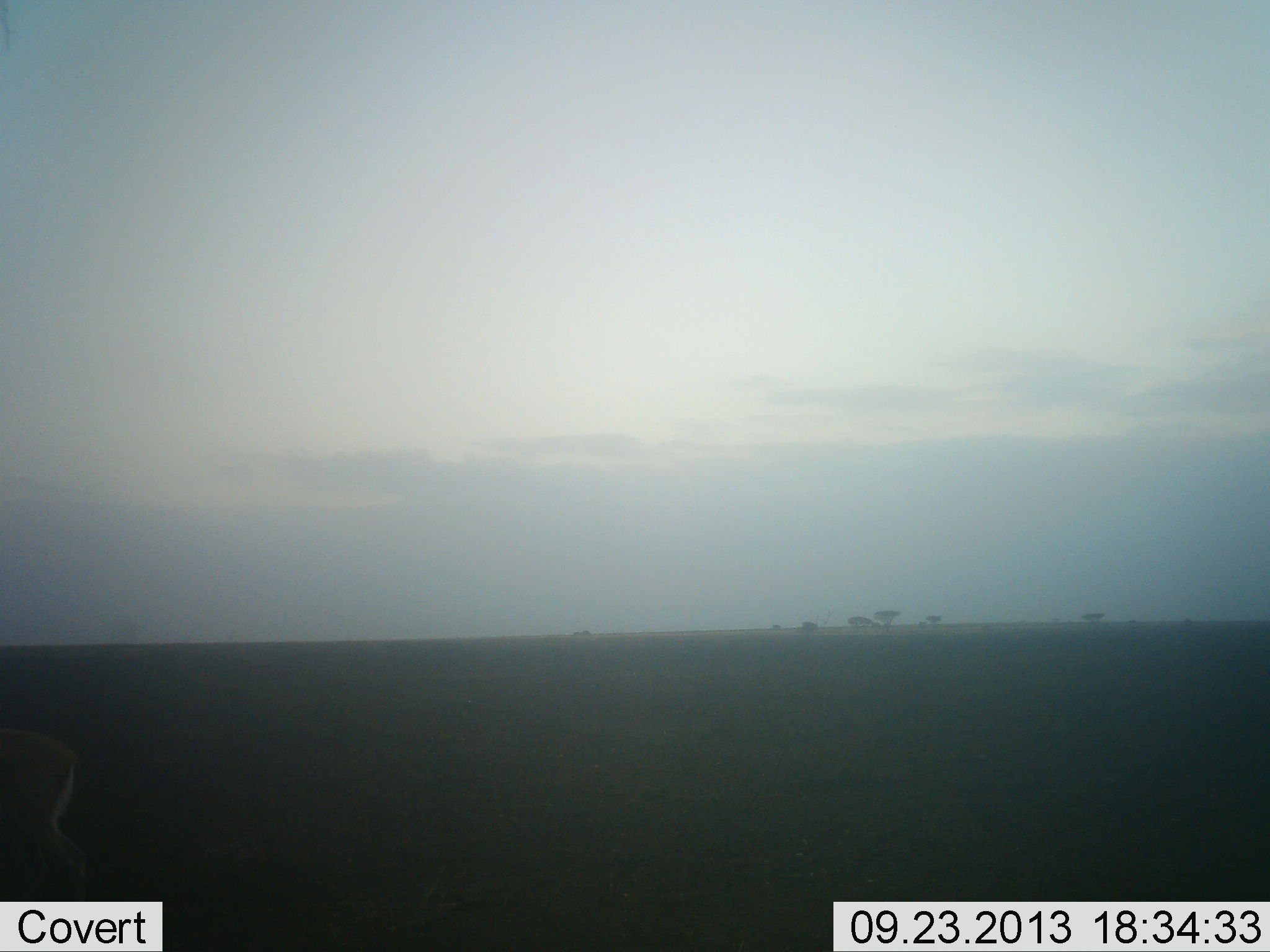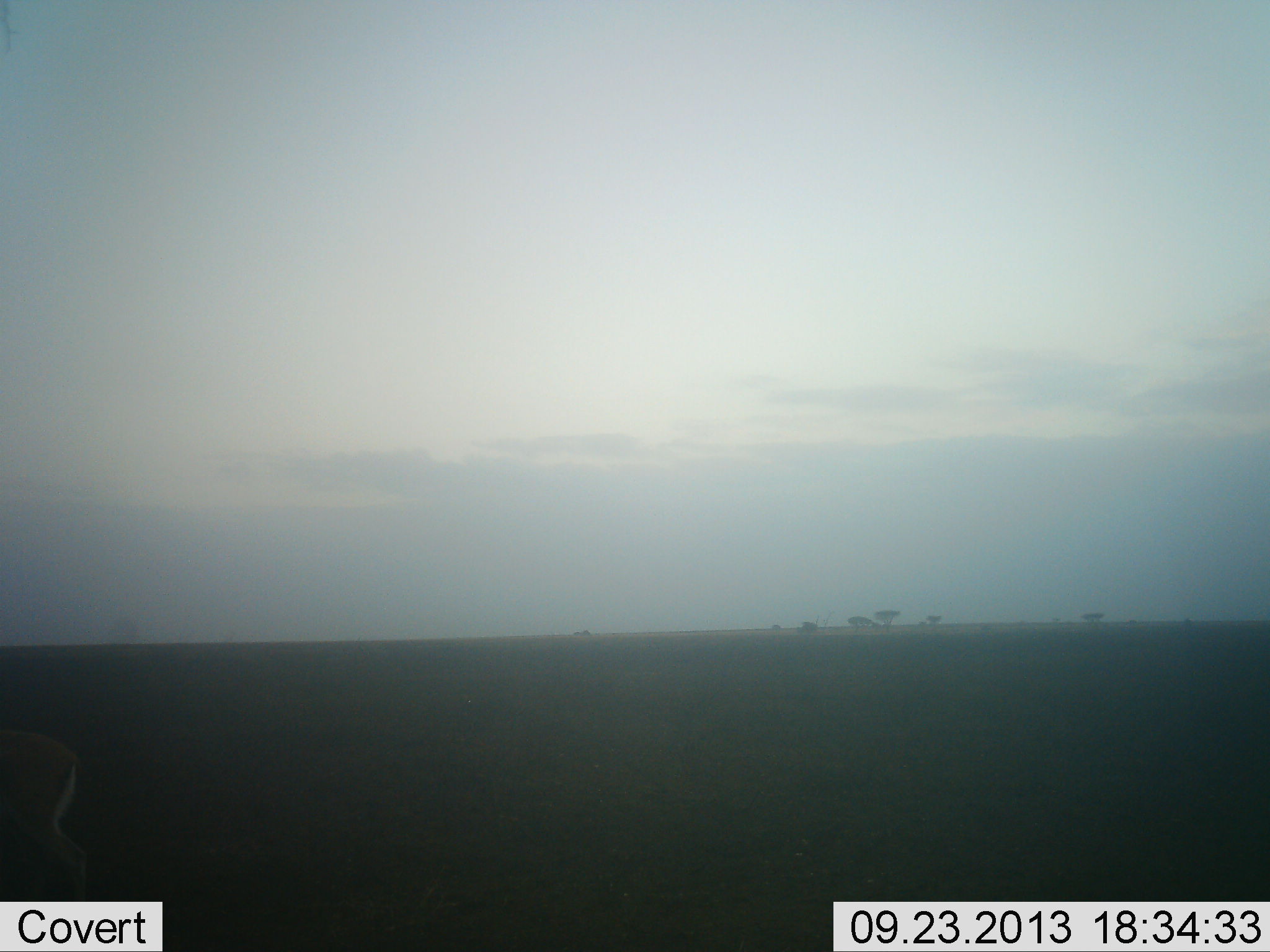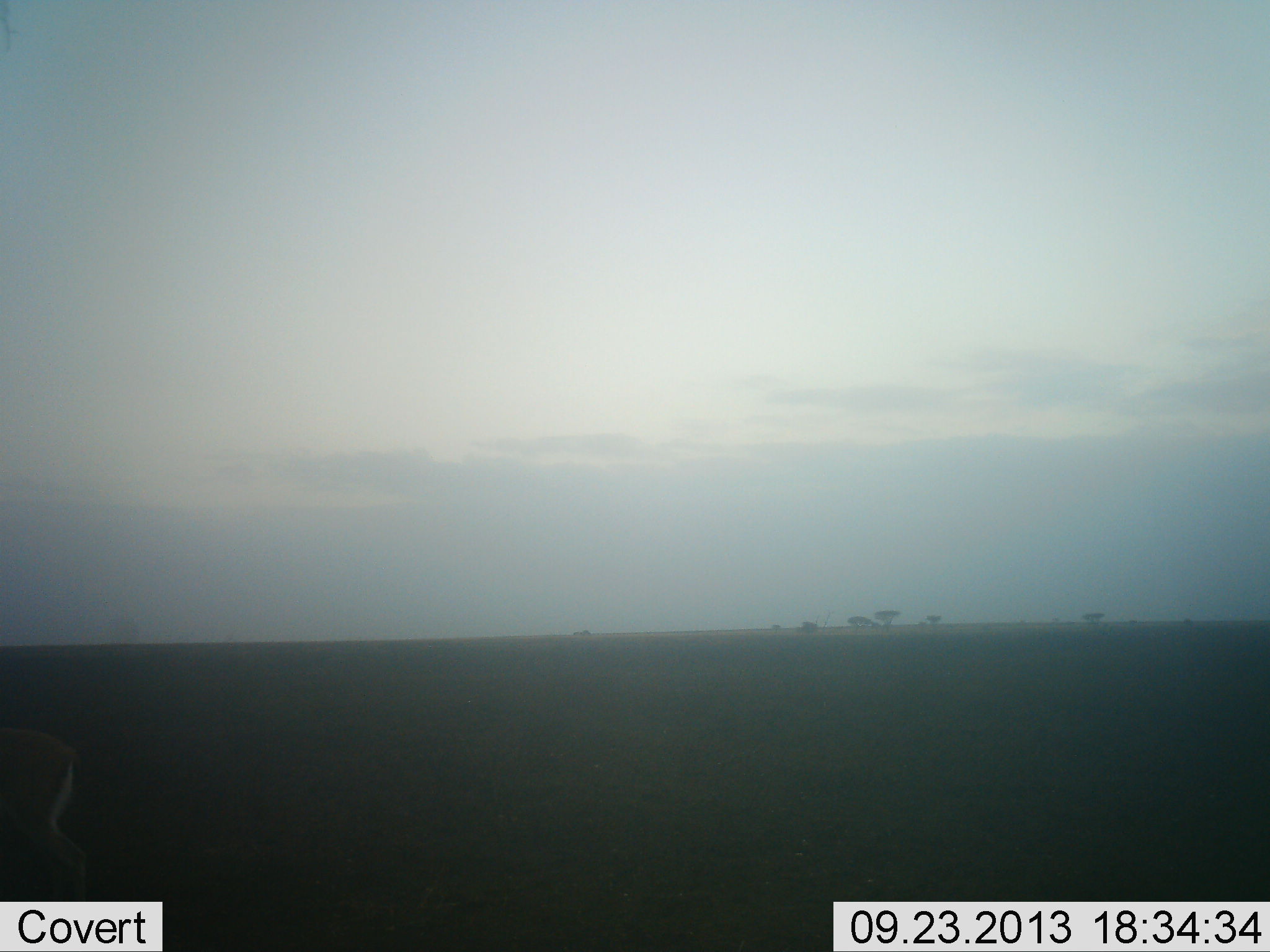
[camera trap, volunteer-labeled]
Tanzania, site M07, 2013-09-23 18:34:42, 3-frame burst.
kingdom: Animalia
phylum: Chordata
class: Mammalia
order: Artiodactyla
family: Bovidae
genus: Eudorcas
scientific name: Eudorcas thomsonii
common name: thomson's gazelle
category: gazellethomsons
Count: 1.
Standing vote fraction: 86%.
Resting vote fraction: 0%.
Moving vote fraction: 14%.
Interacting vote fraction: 0%.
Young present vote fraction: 0%.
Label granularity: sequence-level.